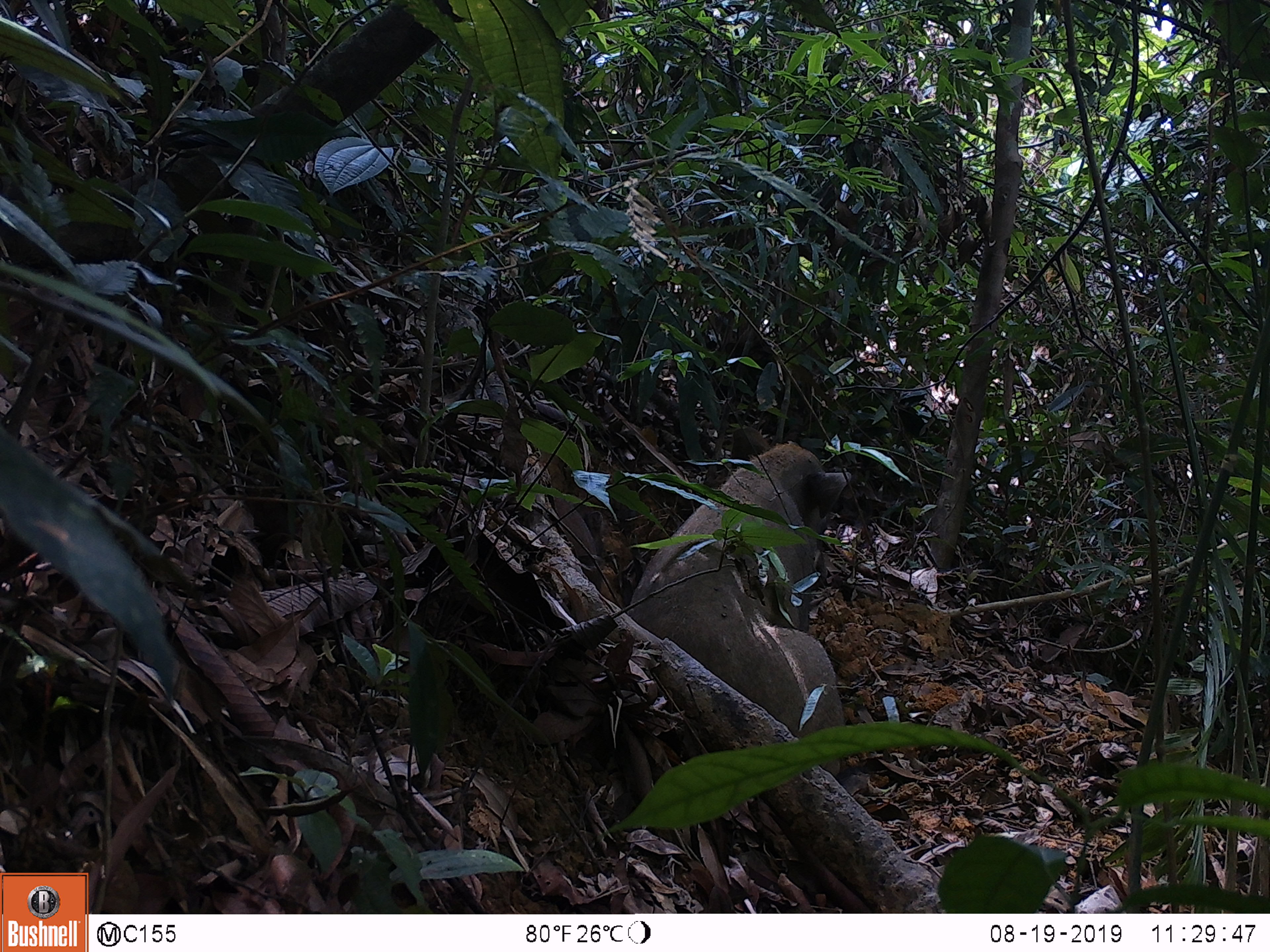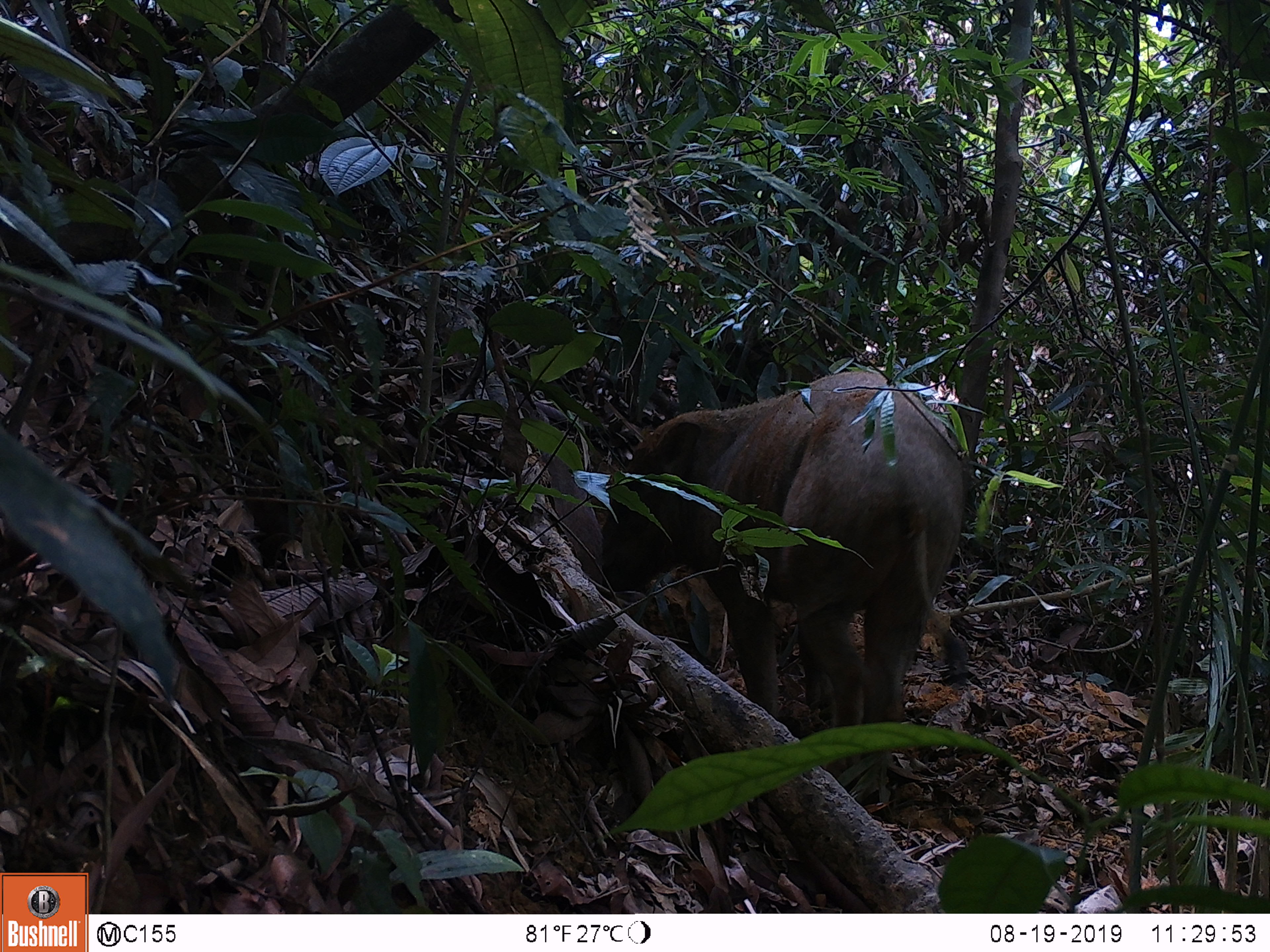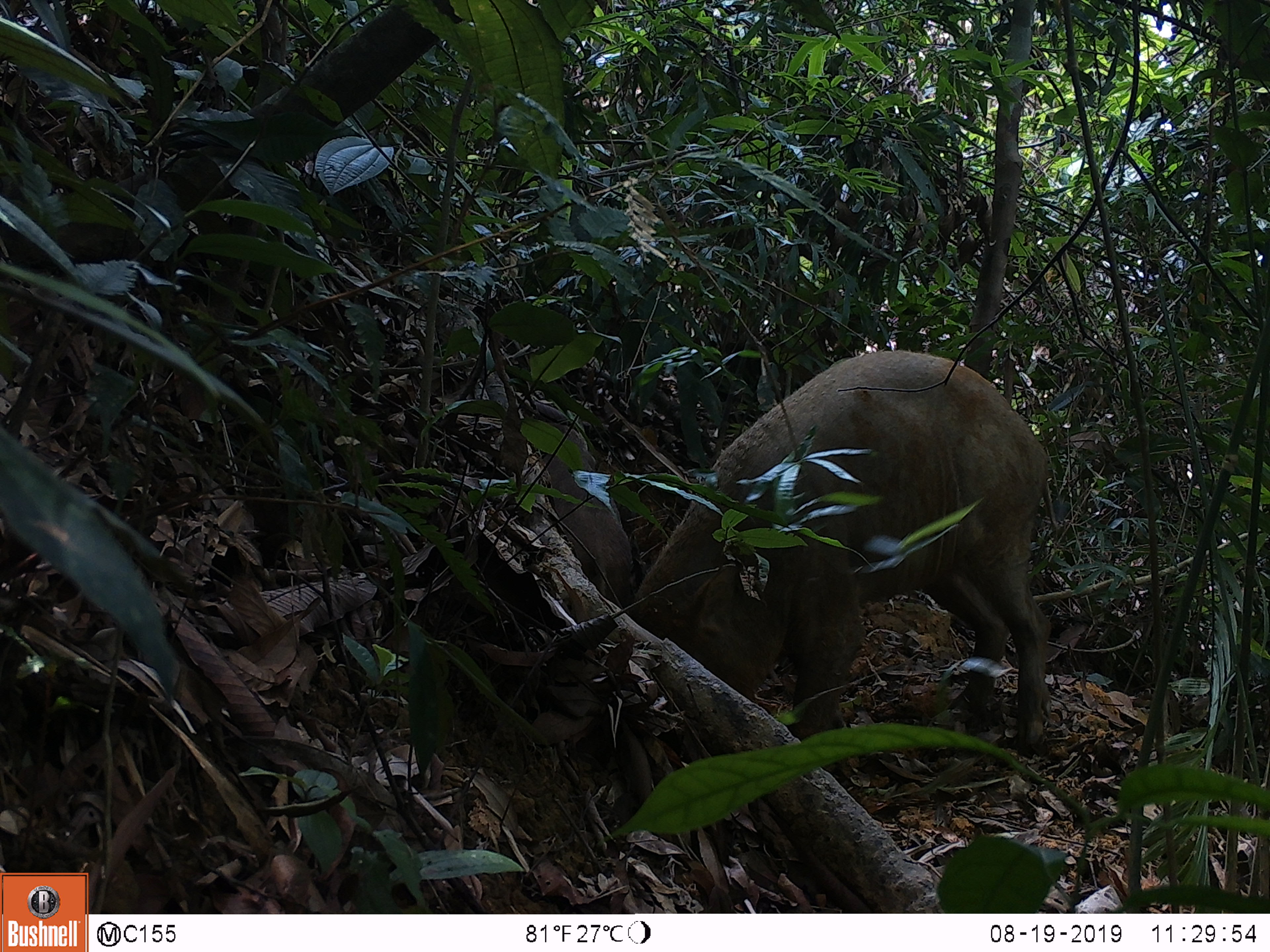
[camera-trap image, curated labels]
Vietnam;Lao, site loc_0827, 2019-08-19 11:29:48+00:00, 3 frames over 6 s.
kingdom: Animalia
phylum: Chordata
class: Mammalia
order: Artiodactyla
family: Suidae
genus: Sus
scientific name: Sus scrofa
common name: eurasian wild pig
Eurasian wild pig (Sus scrofa). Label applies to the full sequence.